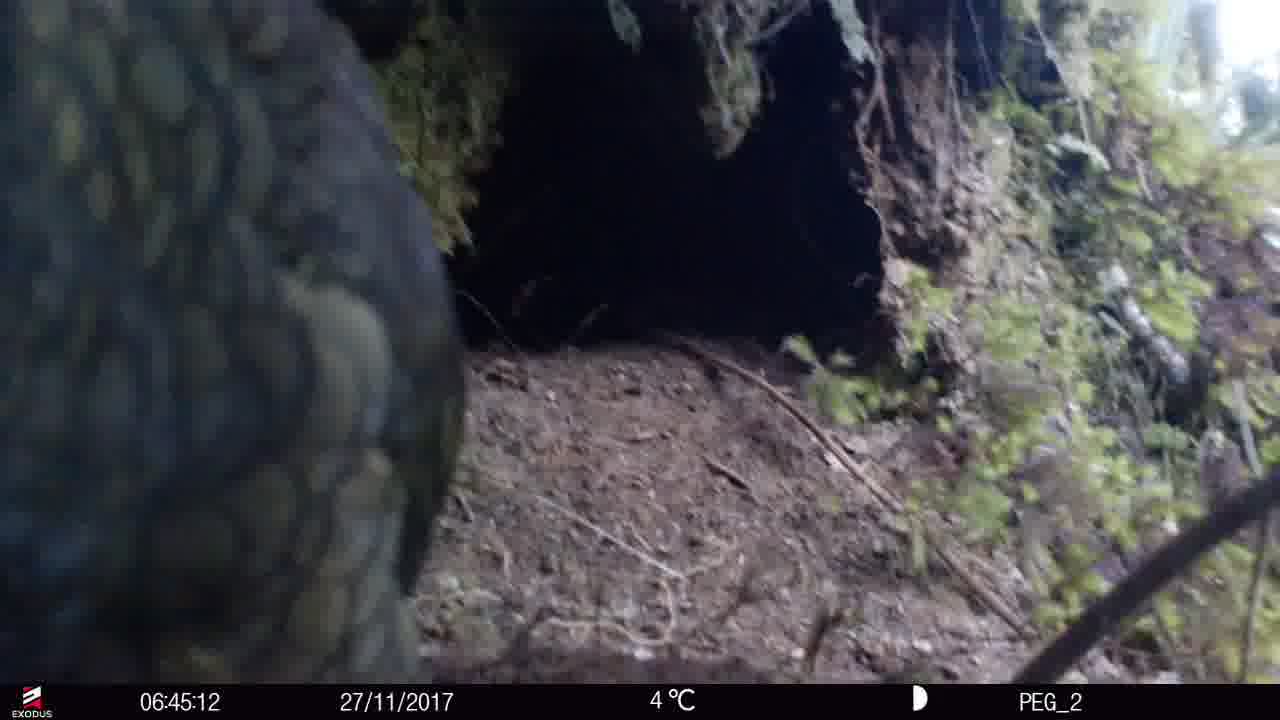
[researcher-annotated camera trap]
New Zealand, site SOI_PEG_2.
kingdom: Animalia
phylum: Chordata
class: Aves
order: Psittaciformes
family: Strigopidae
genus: Nestor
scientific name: Nestor notabilis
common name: kea